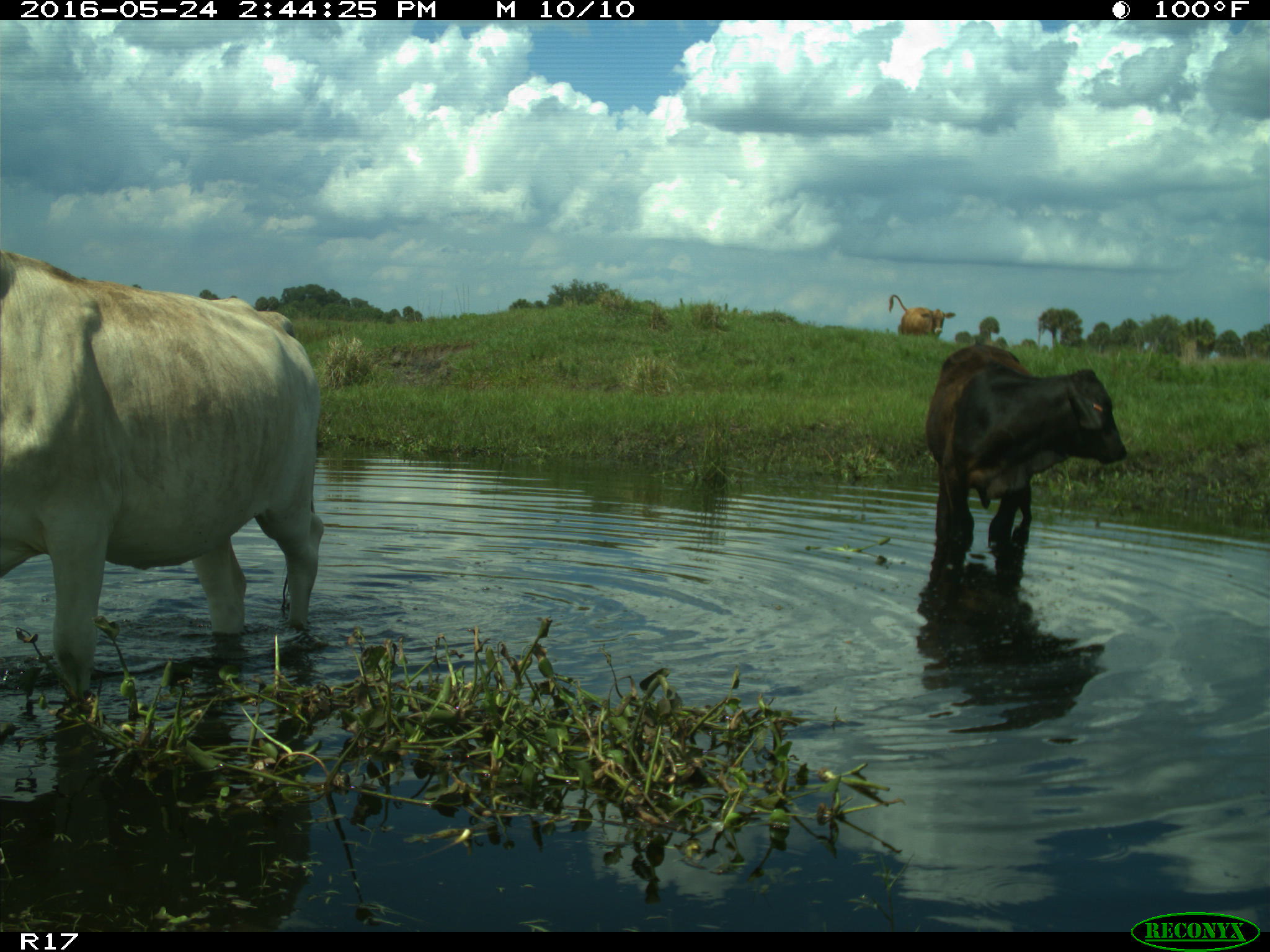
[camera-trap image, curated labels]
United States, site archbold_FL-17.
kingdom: Animalia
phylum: Chordata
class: Mammalia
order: Artiodactyla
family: Bovidae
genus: Bos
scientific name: Bos taurus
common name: domestic cow